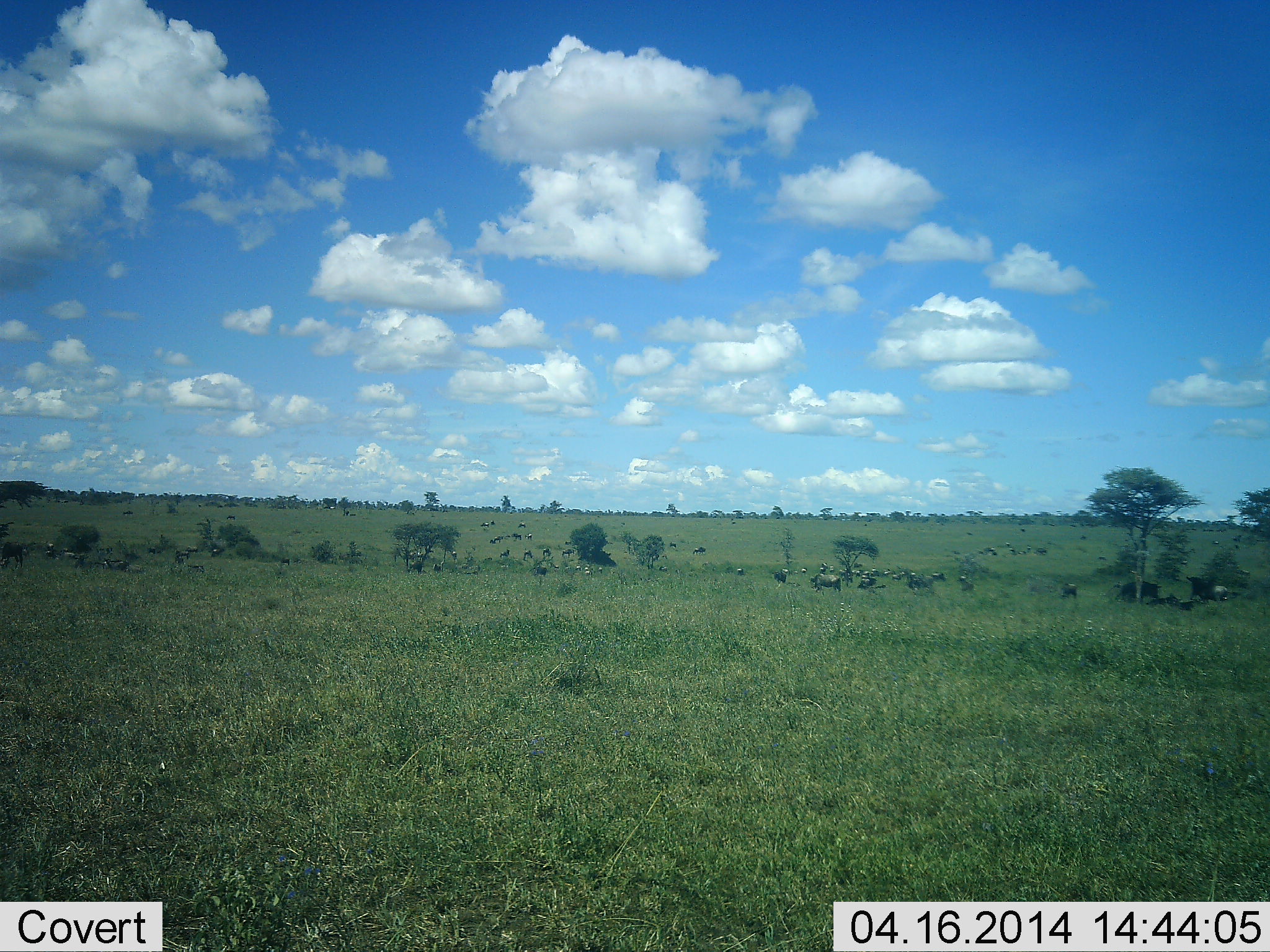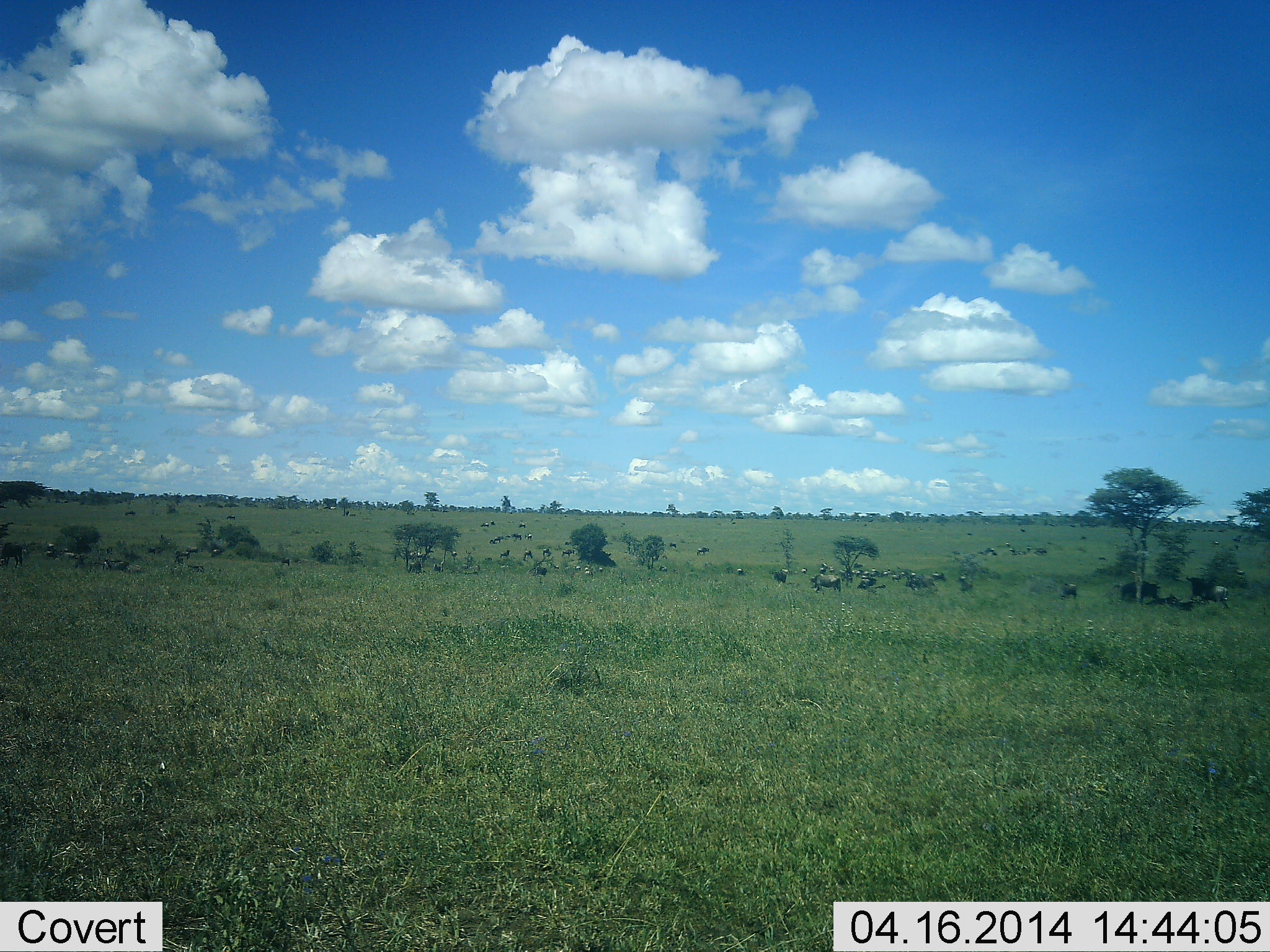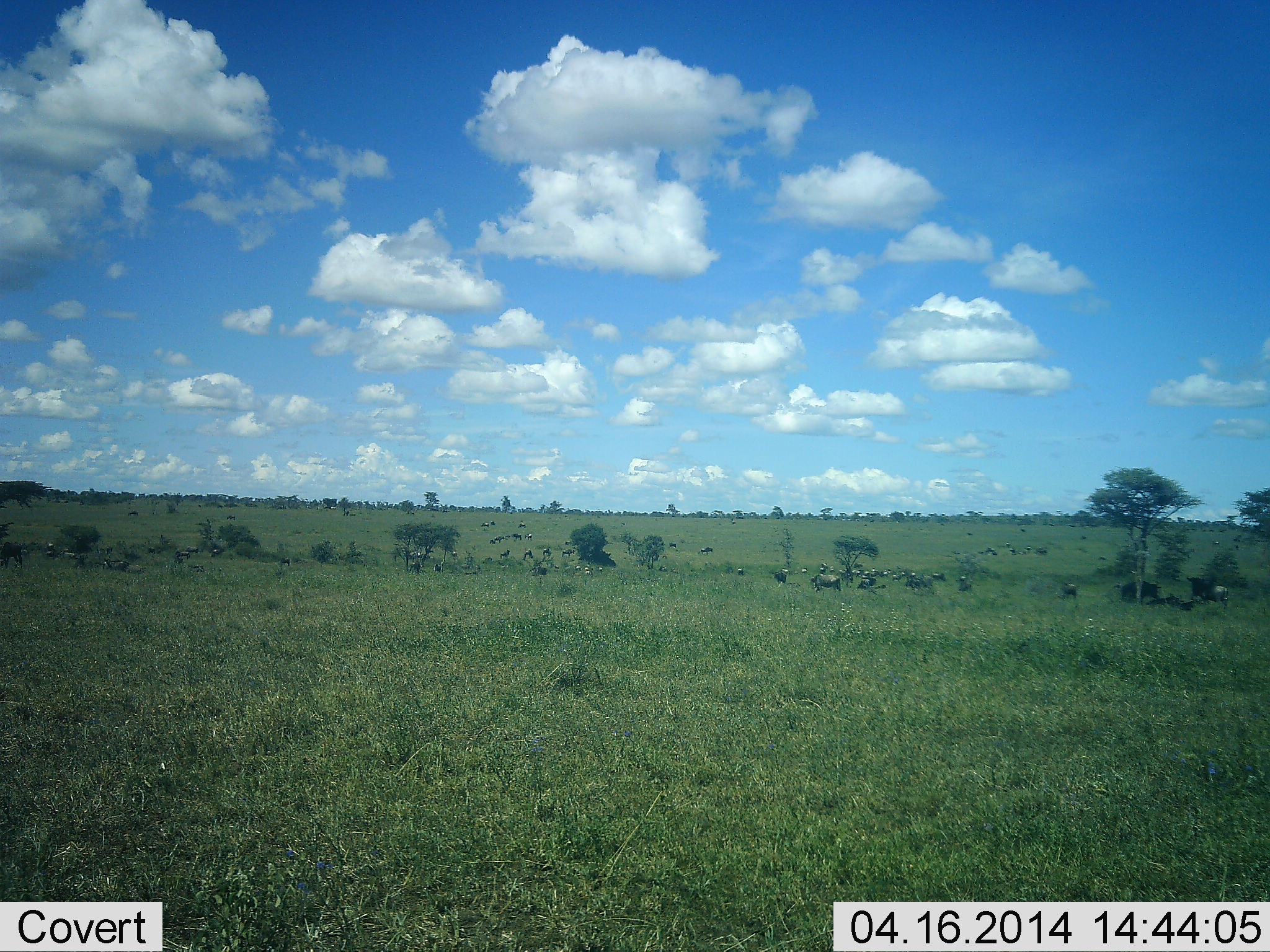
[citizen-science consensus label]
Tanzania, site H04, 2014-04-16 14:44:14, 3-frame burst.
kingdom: Animalia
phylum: Chordata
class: Mammalia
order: Artiodactyla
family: Bovidae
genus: Connochaetes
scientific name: Connochaetes taurinus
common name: blue wildebeest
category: wildebeest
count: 11-50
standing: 30%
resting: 30%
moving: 20%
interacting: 0%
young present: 0%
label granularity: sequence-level